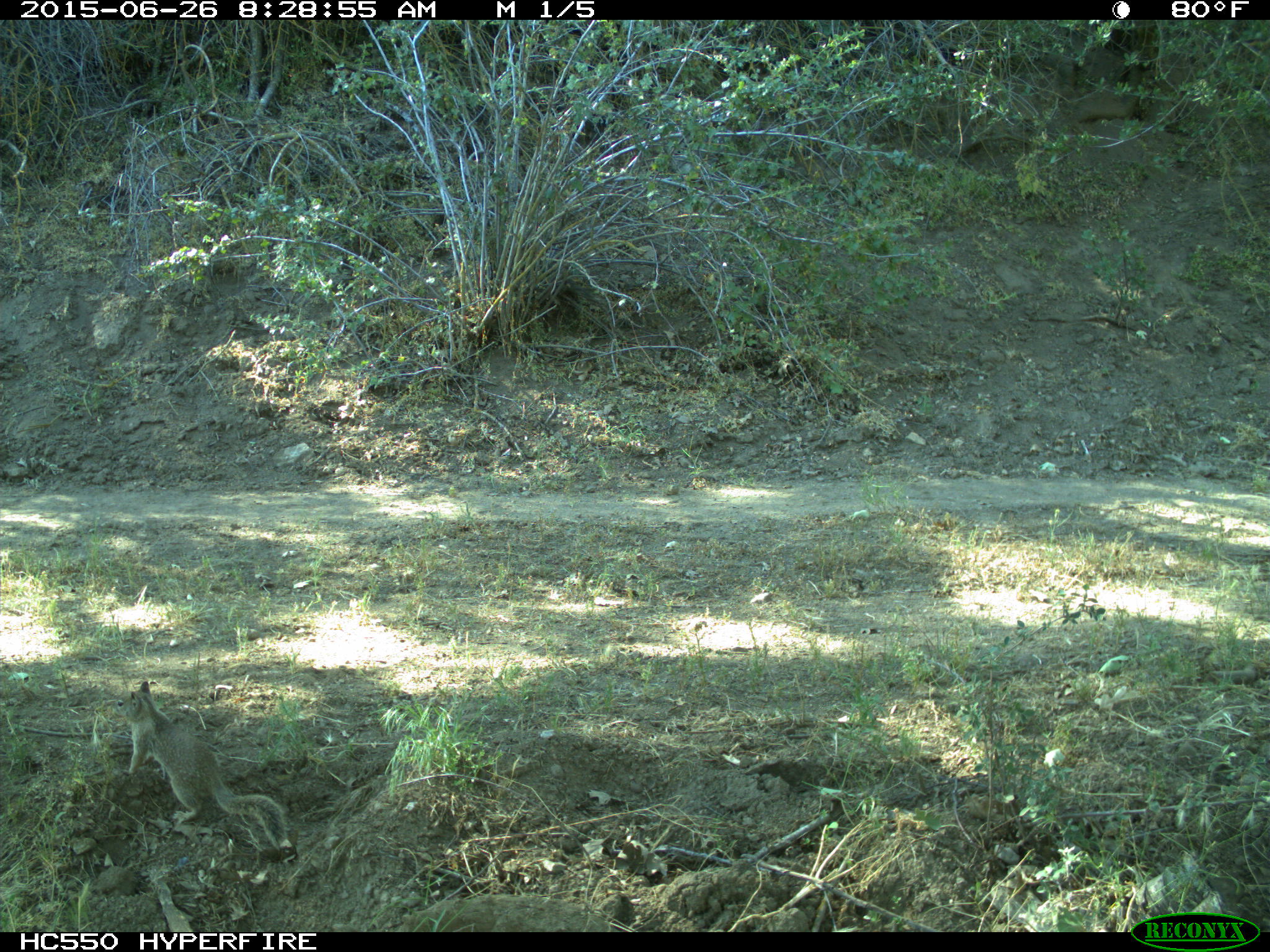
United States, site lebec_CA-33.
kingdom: Animalia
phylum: Chordata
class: Mammalia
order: Rodentia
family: Sciuridae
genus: Otospermophilus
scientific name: Otospermophilus beecheyi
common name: california ground squirrel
Otospermophilus beecheyi (california ground squirrel).